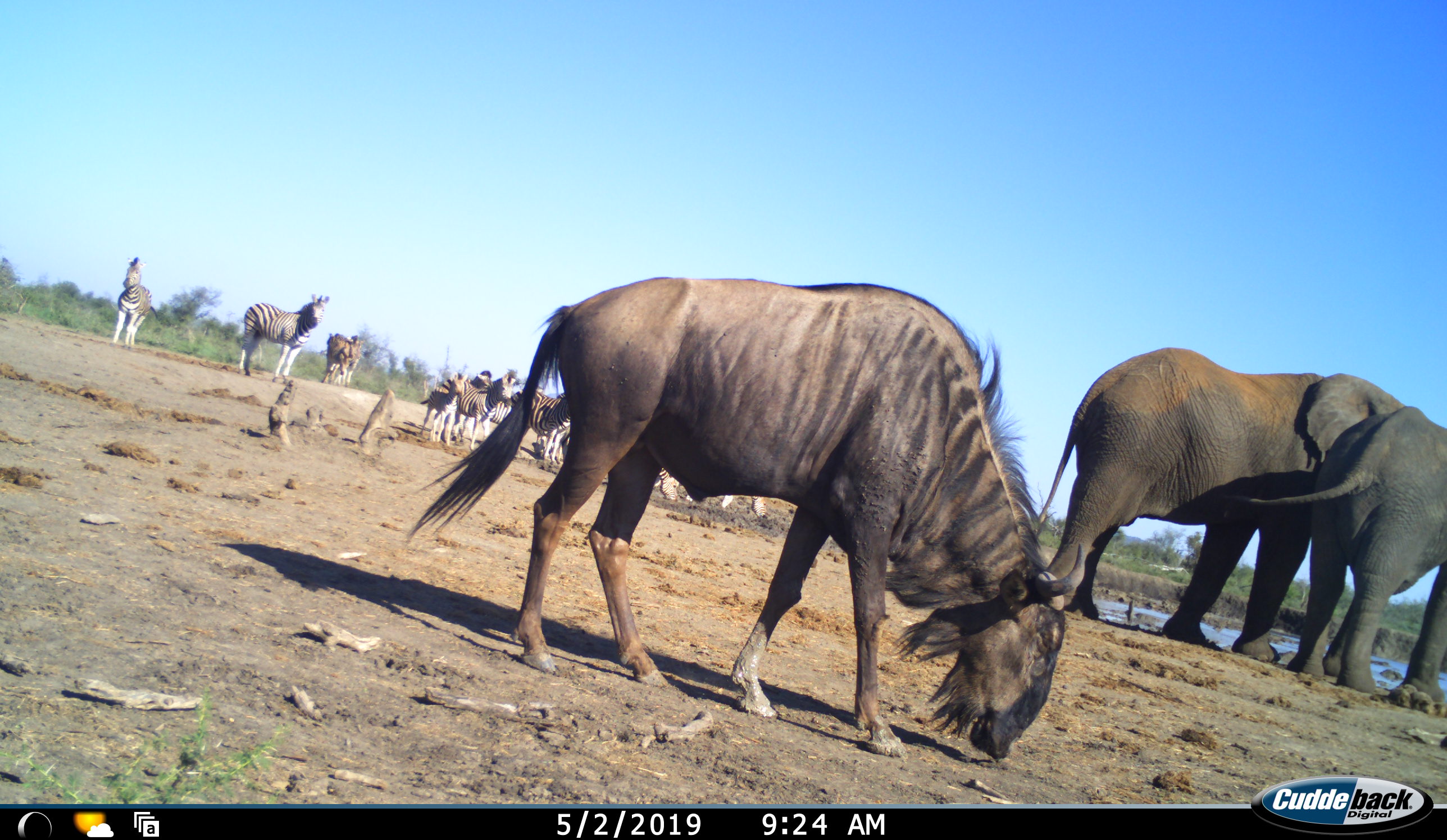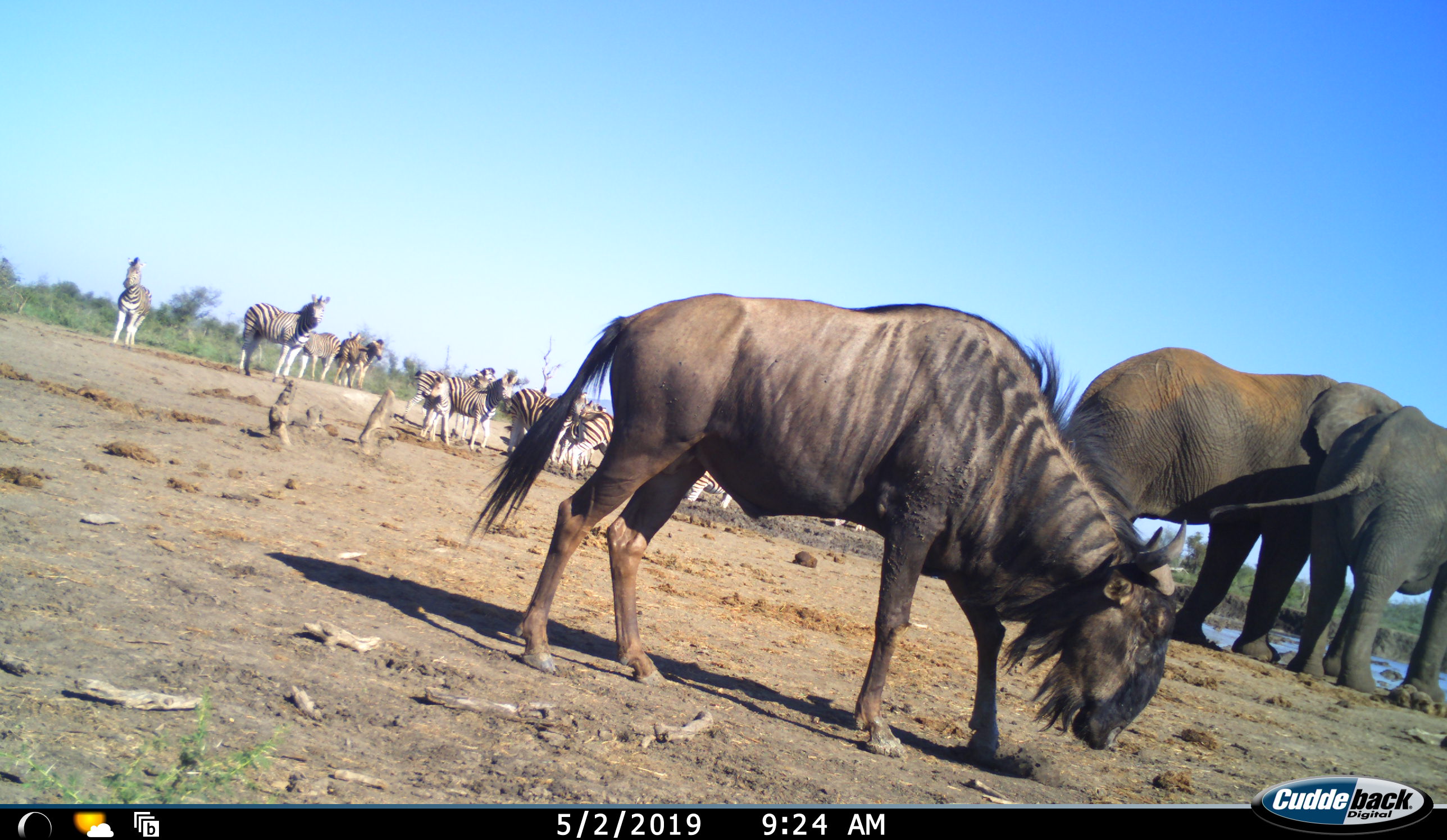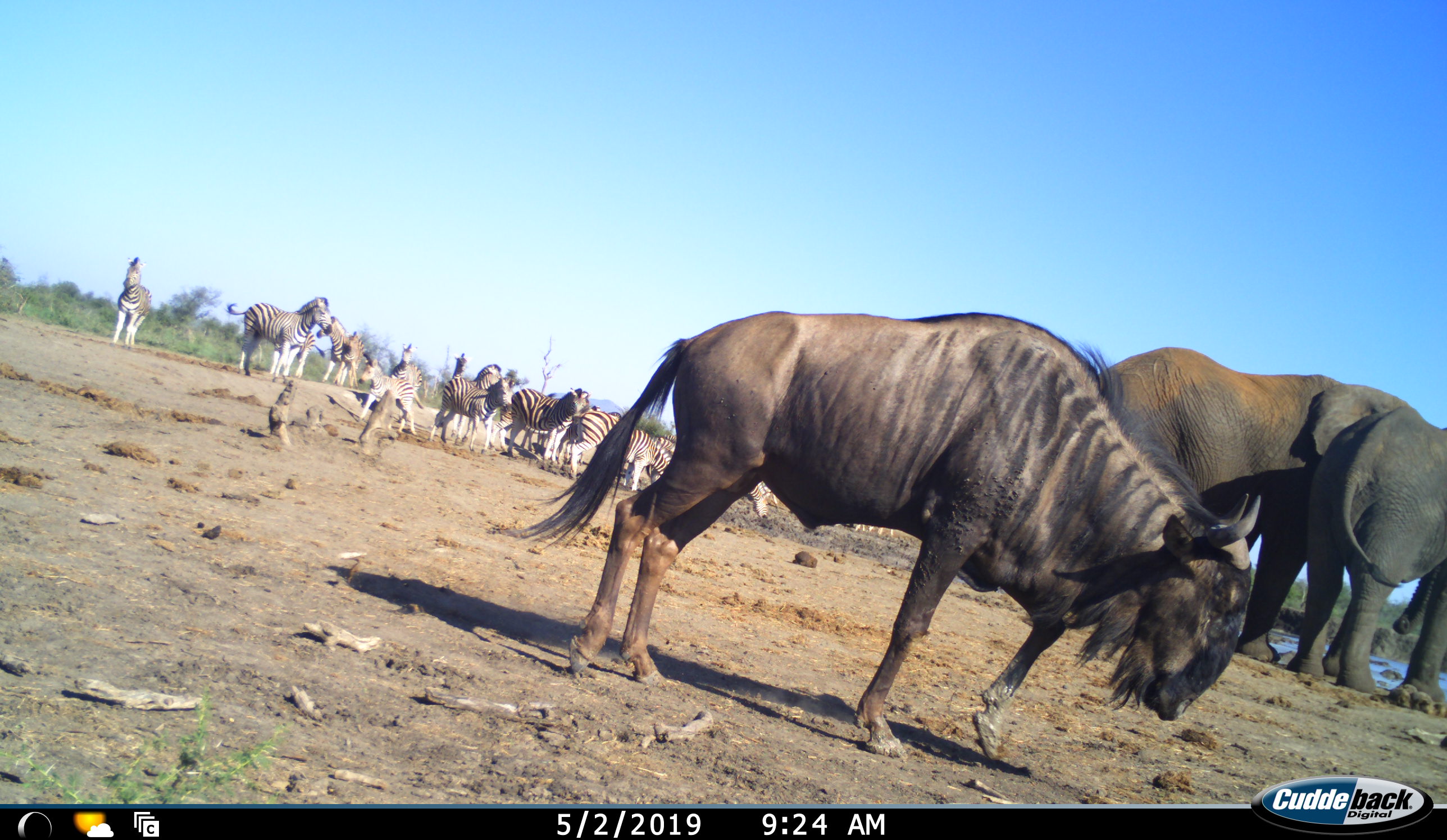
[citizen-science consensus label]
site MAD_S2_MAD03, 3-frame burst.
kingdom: Animalia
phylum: Chordata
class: Mammalia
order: Proboscidea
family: Elephantidae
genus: Loxodonta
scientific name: Loxodonta africana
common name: african bush elephant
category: elephant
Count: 2.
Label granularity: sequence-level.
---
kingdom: Animalia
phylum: Chordata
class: Mammalia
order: Artiodactyla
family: Bovidae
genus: Connochaetes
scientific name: Connochaetes taurinus taurinus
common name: blue wildebeest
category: wildebeestblue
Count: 1.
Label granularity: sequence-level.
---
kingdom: Animalia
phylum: Chordata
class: Mammalia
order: Perissodactyla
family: Equidae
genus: Equus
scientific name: Equus quagga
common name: plains zebra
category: zebraplains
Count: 11-50.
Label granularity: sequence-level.